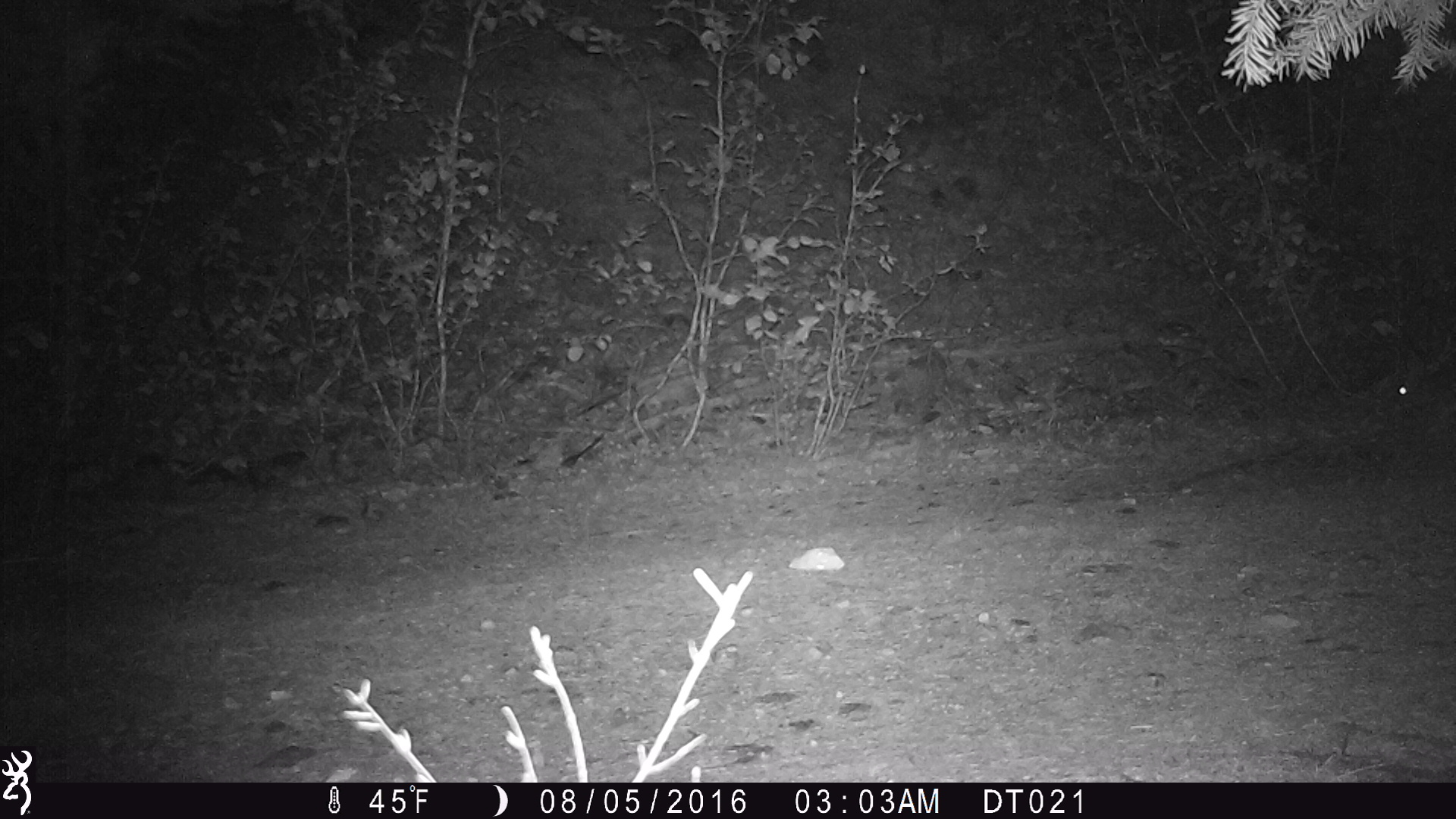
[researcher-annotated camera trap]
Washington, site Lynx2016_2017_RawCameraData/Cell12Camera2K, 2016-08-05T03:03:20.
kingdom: Animalia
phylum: Chordata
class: Mammalia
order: Lagomorpha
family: Leporidae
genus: Lepus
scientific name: Lepus americanus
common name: snowshoe hare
Lepus americanus (snowshoe hare). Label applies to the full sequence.